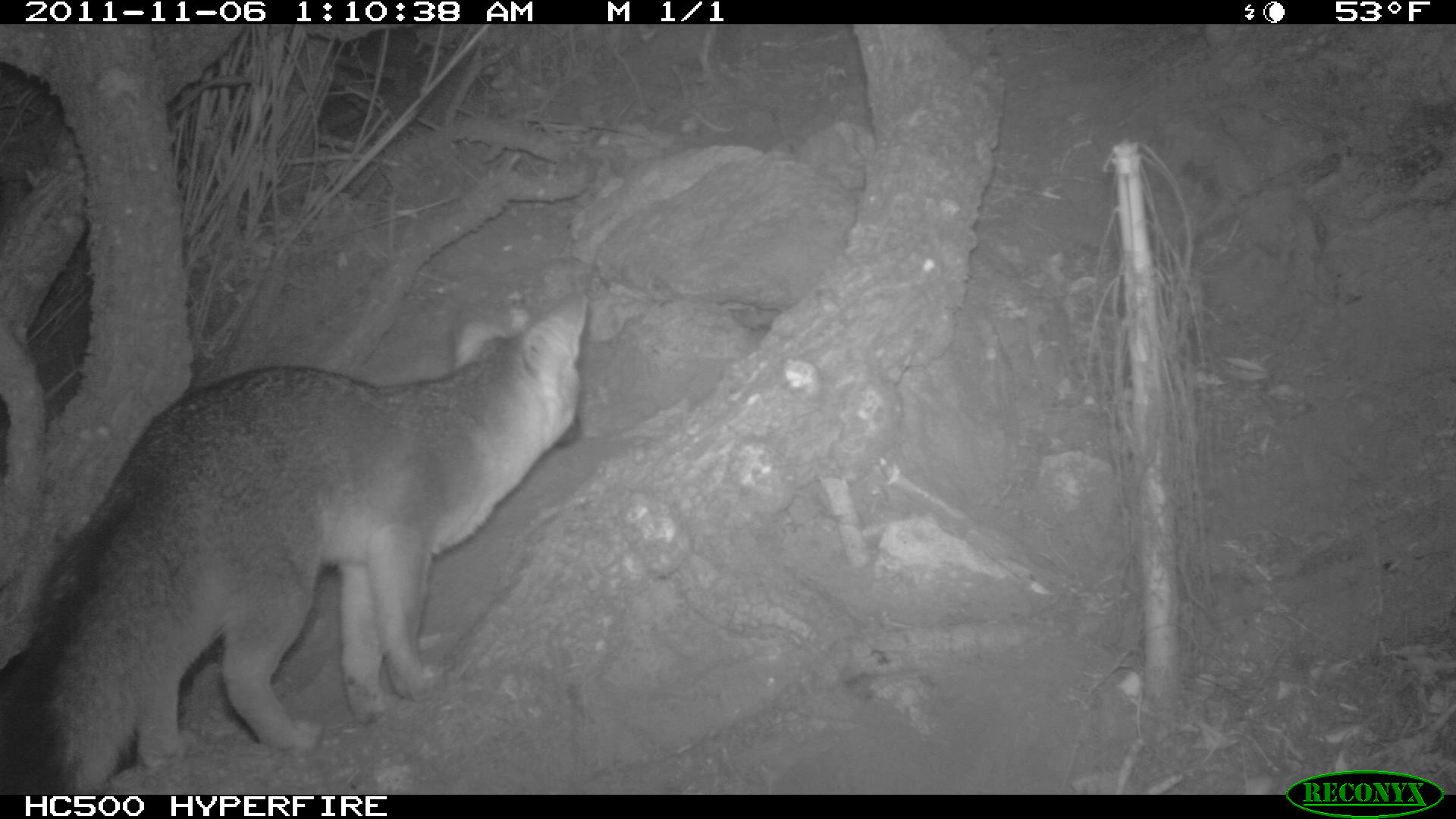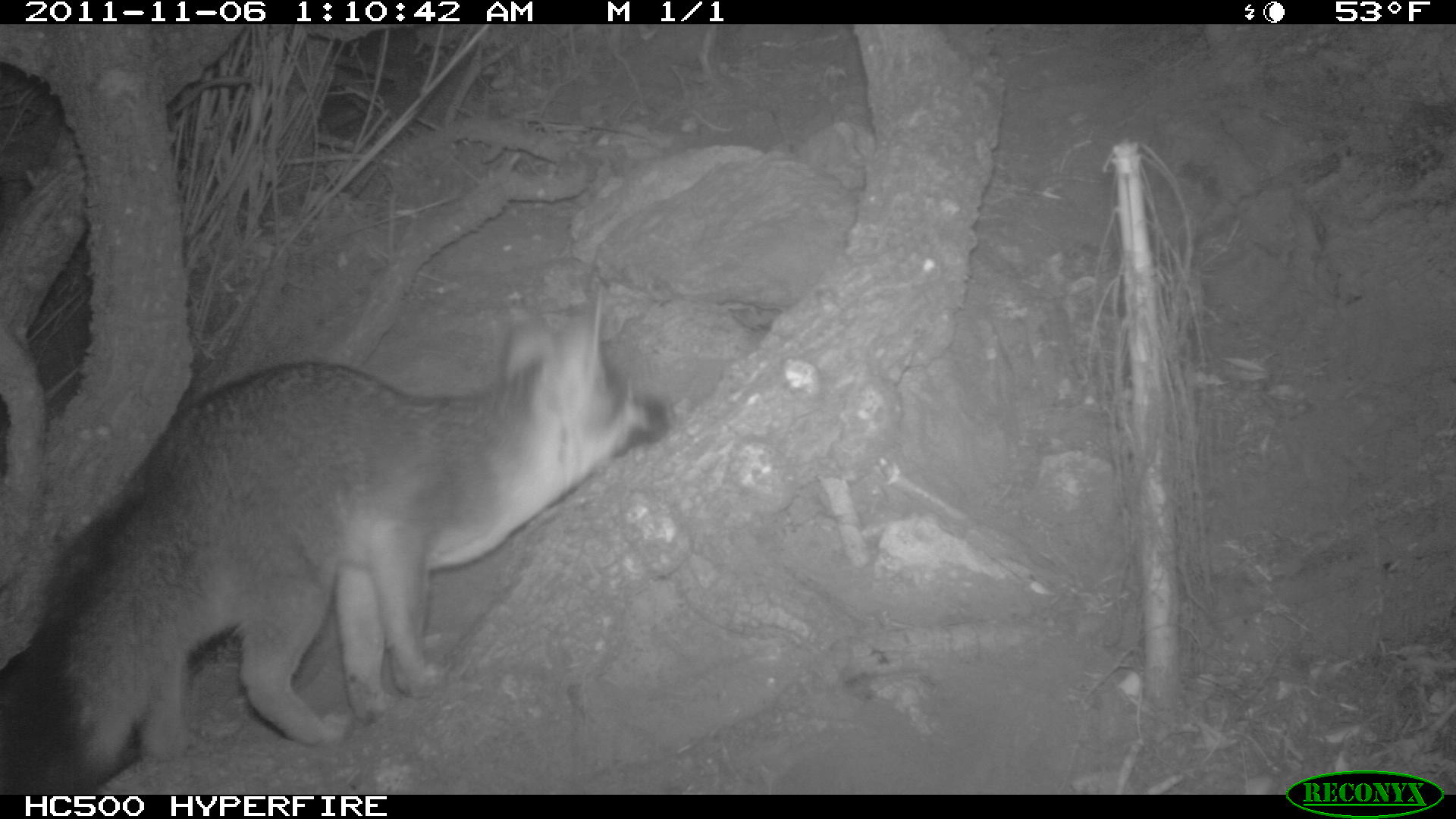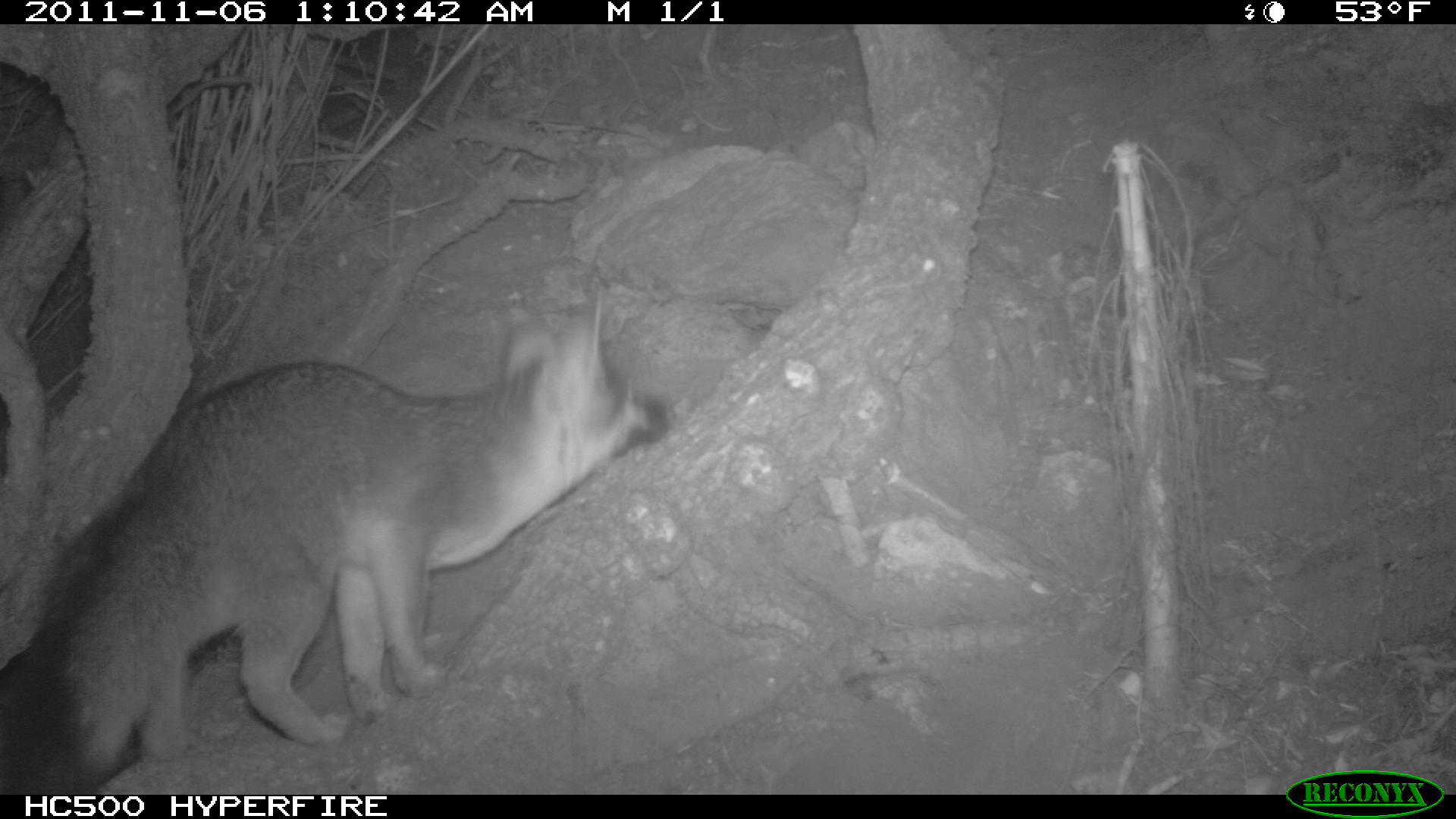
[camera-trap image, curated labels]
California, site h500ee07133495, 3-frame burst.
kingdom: Animalia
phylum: Chordata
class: Mammalia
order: Carnivora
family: Canidae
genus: Urocyon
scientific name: Urocyon littoralis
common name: island fox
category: fox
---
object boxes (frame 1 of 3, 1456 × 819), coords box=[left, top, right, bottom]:
fox: box=[0, 293, 590, 794]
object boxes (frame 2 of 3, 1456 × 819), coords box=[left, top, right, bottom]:
fox: box=[0, 276, 673, 792]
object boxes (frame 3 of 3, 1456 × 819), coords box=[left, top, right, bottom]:
fox: box=[0, 283, 670, 794]